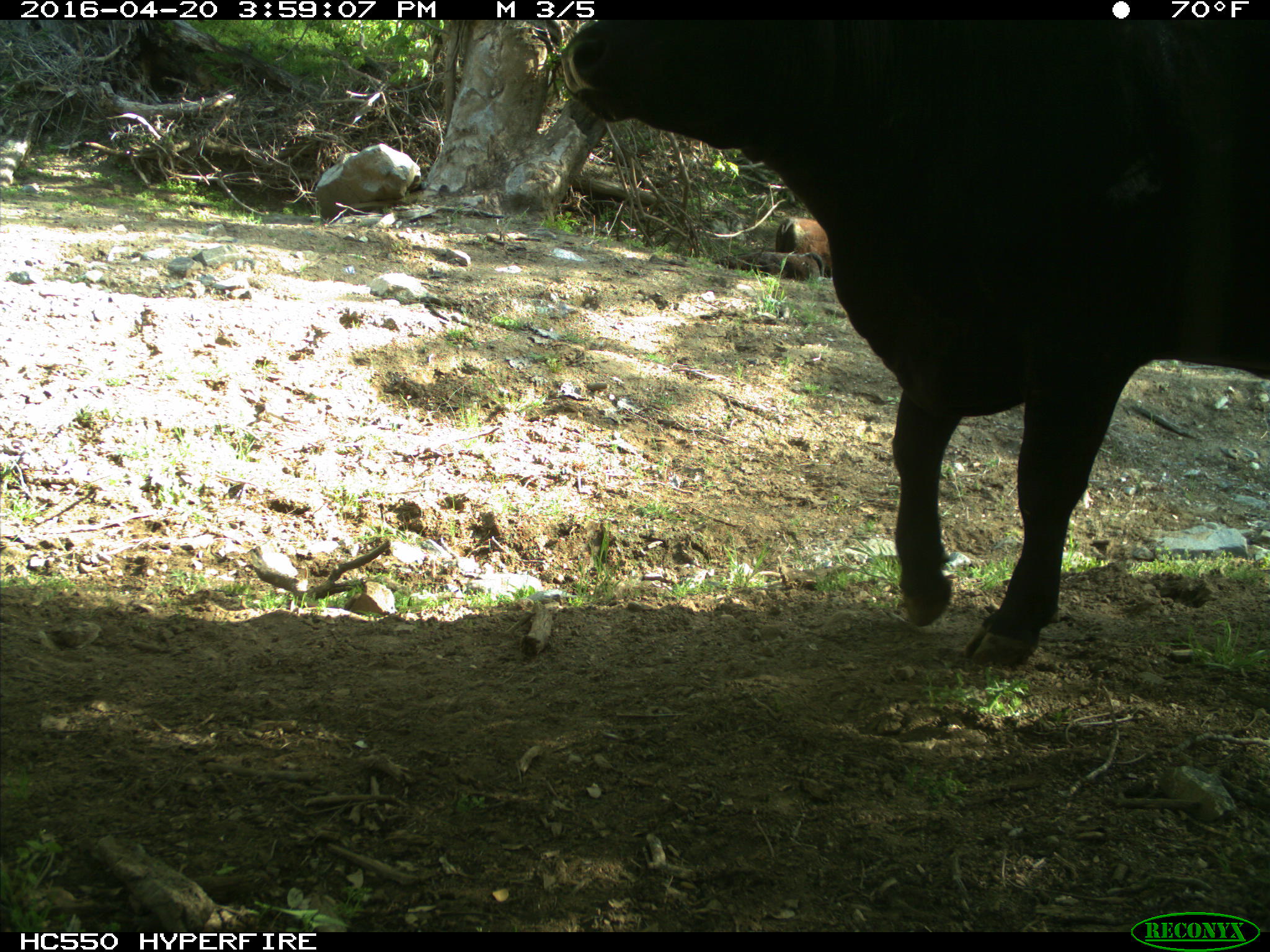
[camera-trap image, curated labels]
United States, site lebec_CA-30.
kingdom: Animalia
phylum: Chordata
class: Mammalia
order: Artiodactyla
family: Bovidae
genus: Bos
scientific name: Bos taurus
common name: domestic cow